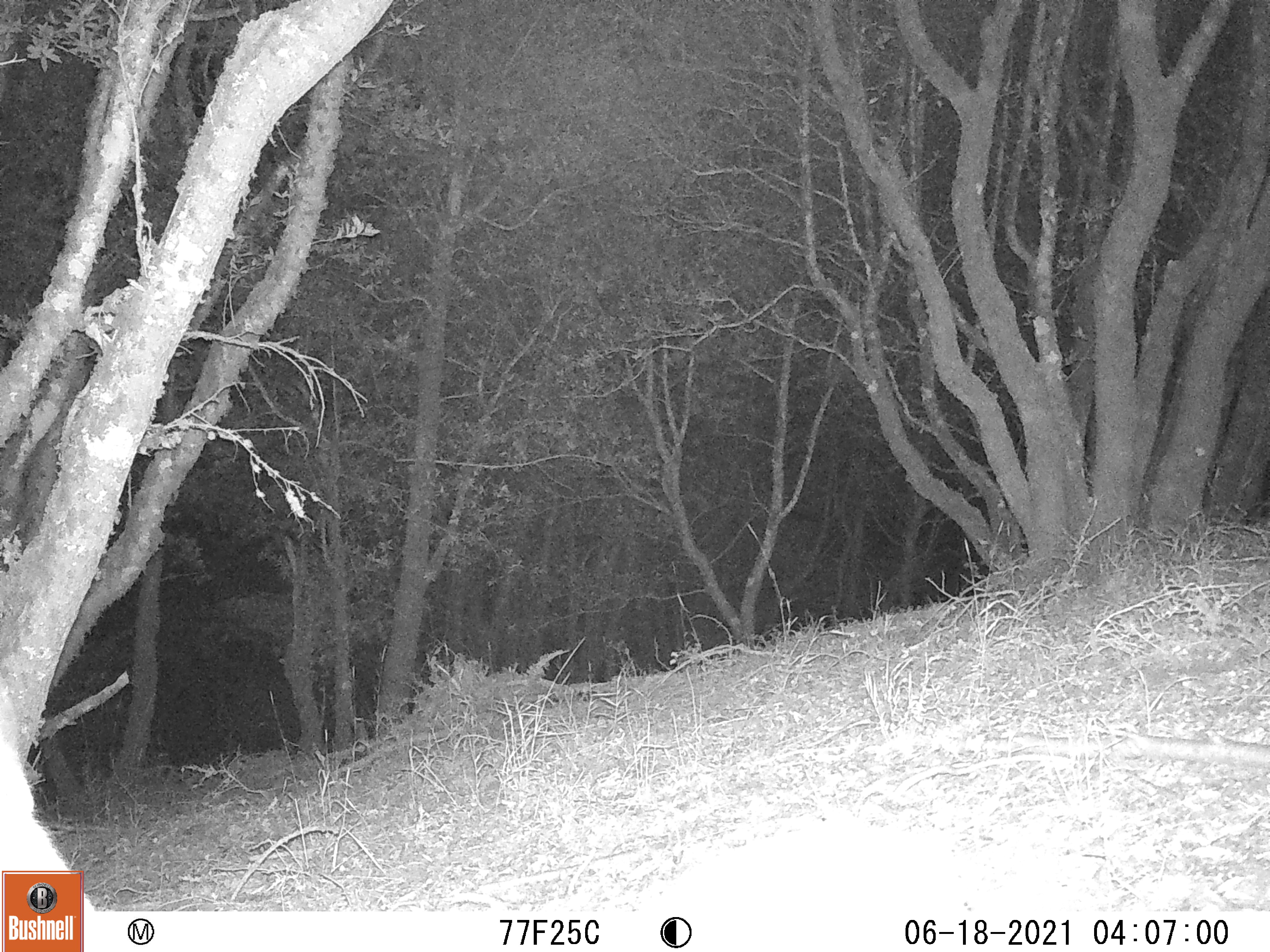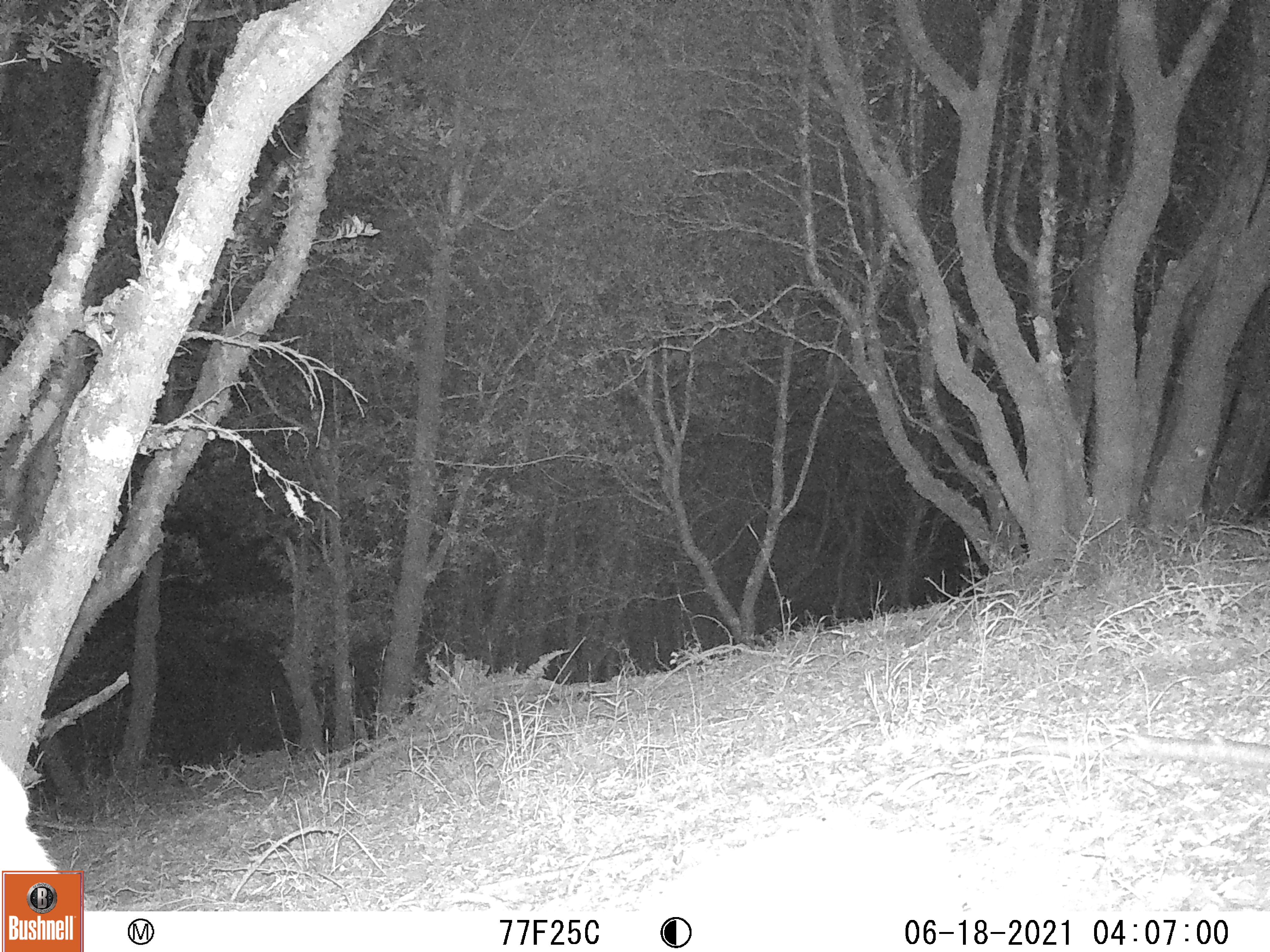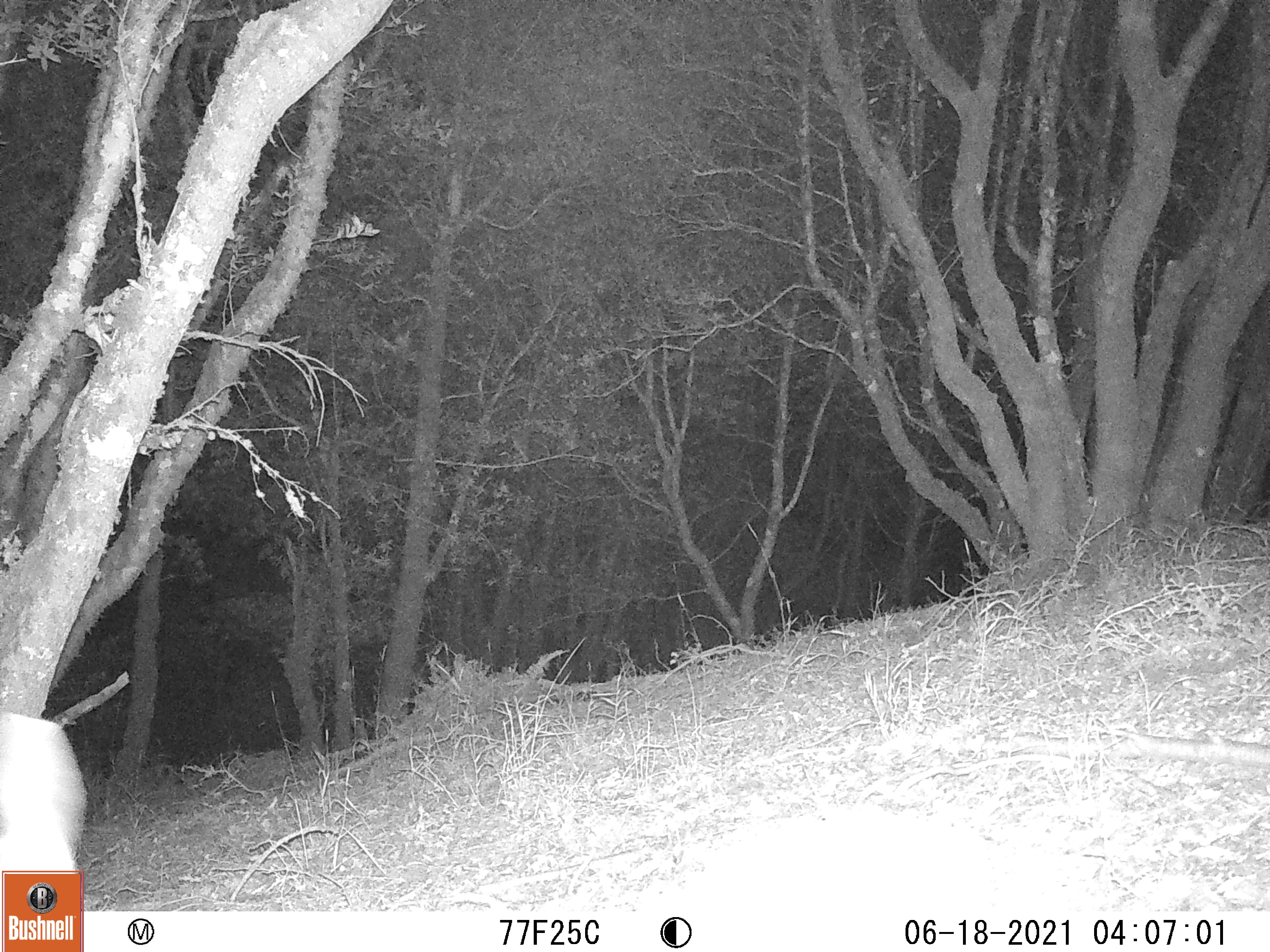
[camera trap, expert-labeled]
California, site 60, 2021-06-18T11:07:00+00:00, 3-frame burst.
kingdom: Animalia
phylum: Chordata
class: Mammalia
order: Artiodactyla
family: Cervidae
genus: Odocoileus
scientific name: Odocoileus hemionus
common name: mule deer